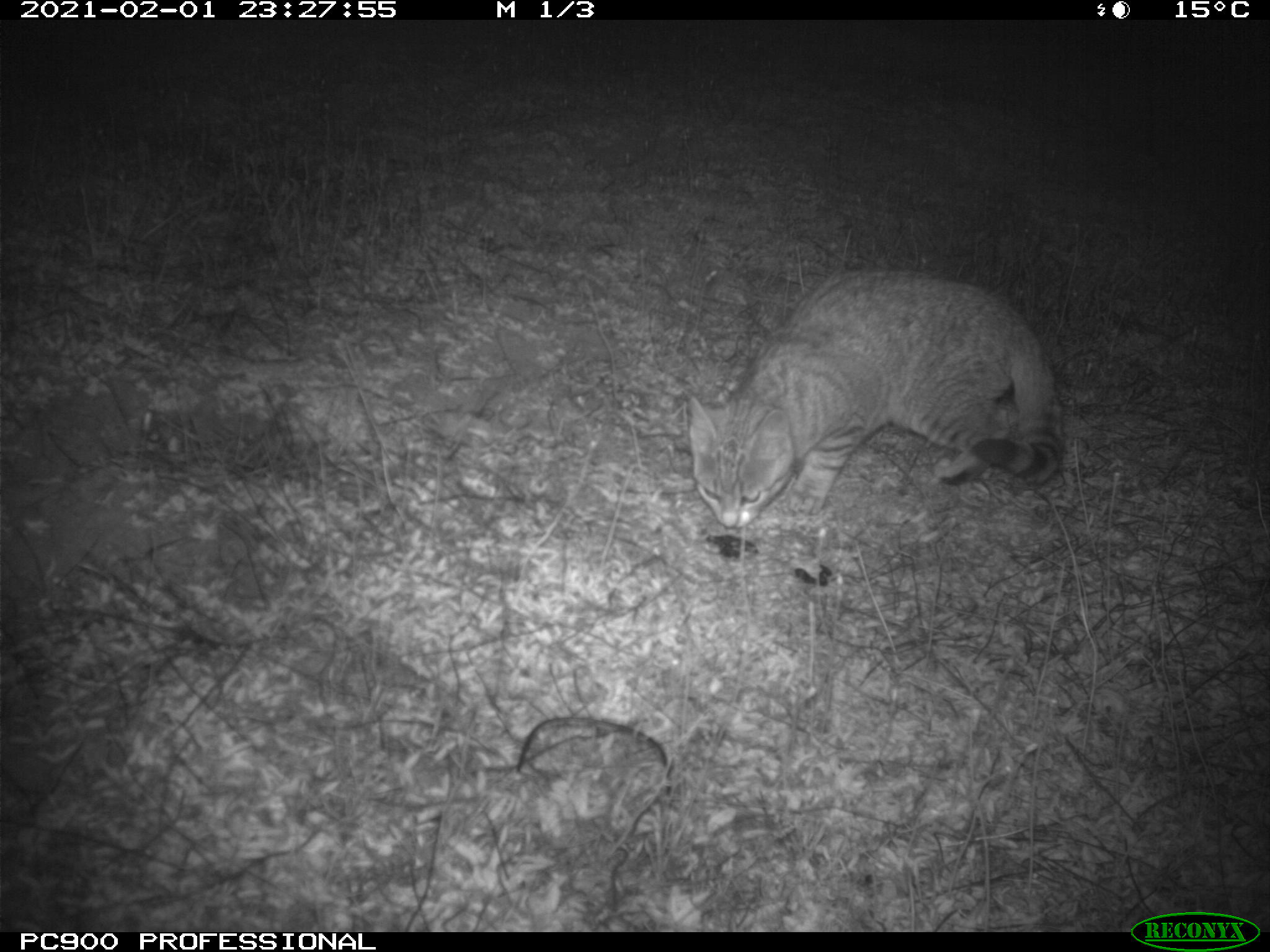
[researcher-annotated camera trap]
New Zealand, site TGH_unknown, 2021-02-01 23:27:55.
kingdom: Animalia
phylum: Chordata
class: Mammalia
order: Carnivora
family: Felidae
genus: Felis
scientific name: Felis catus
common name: domestic cat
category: cat